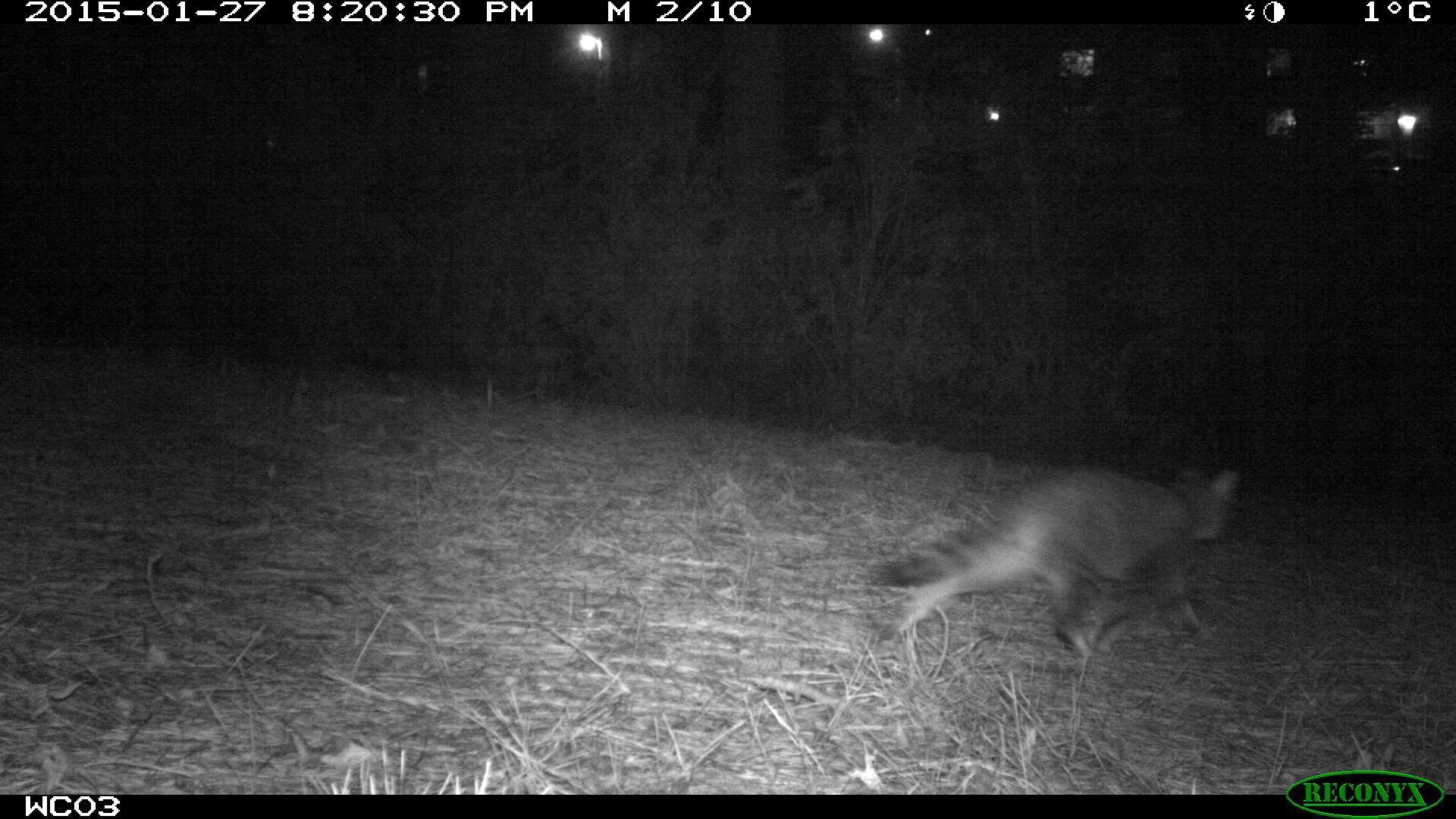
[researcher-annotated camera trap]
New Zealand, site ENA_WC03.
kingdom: Animalia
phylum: Chordata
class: Mammalia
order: Carnivora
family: Felidae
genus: Felis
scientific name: Felis catus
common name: domestic cat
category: cat